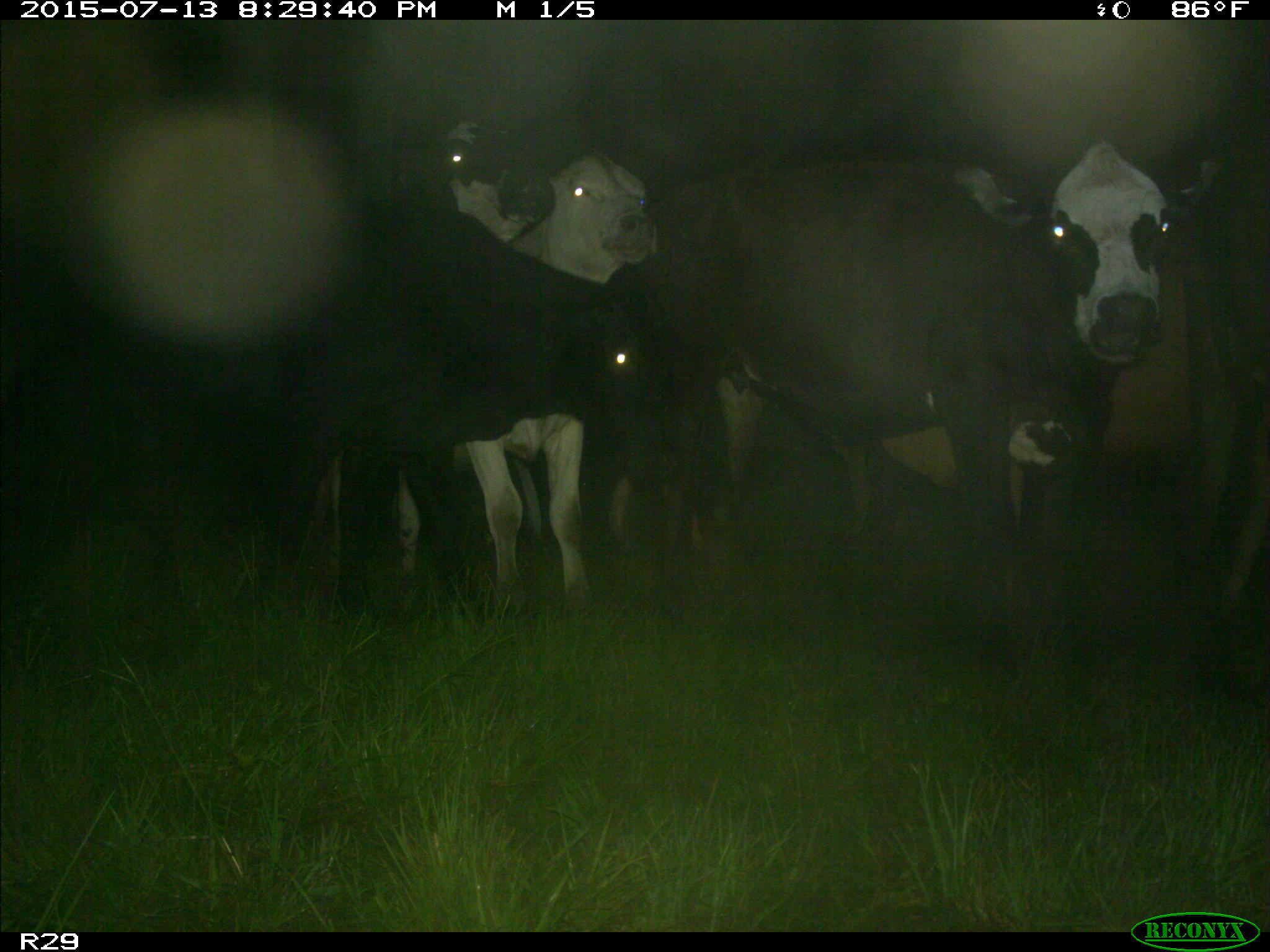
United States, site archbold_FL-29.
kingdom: Animalia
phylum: Chordata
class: Mammalia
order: Artiodactyla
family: Bovidae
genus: Bos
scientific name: Bos taurus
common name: domestic cow